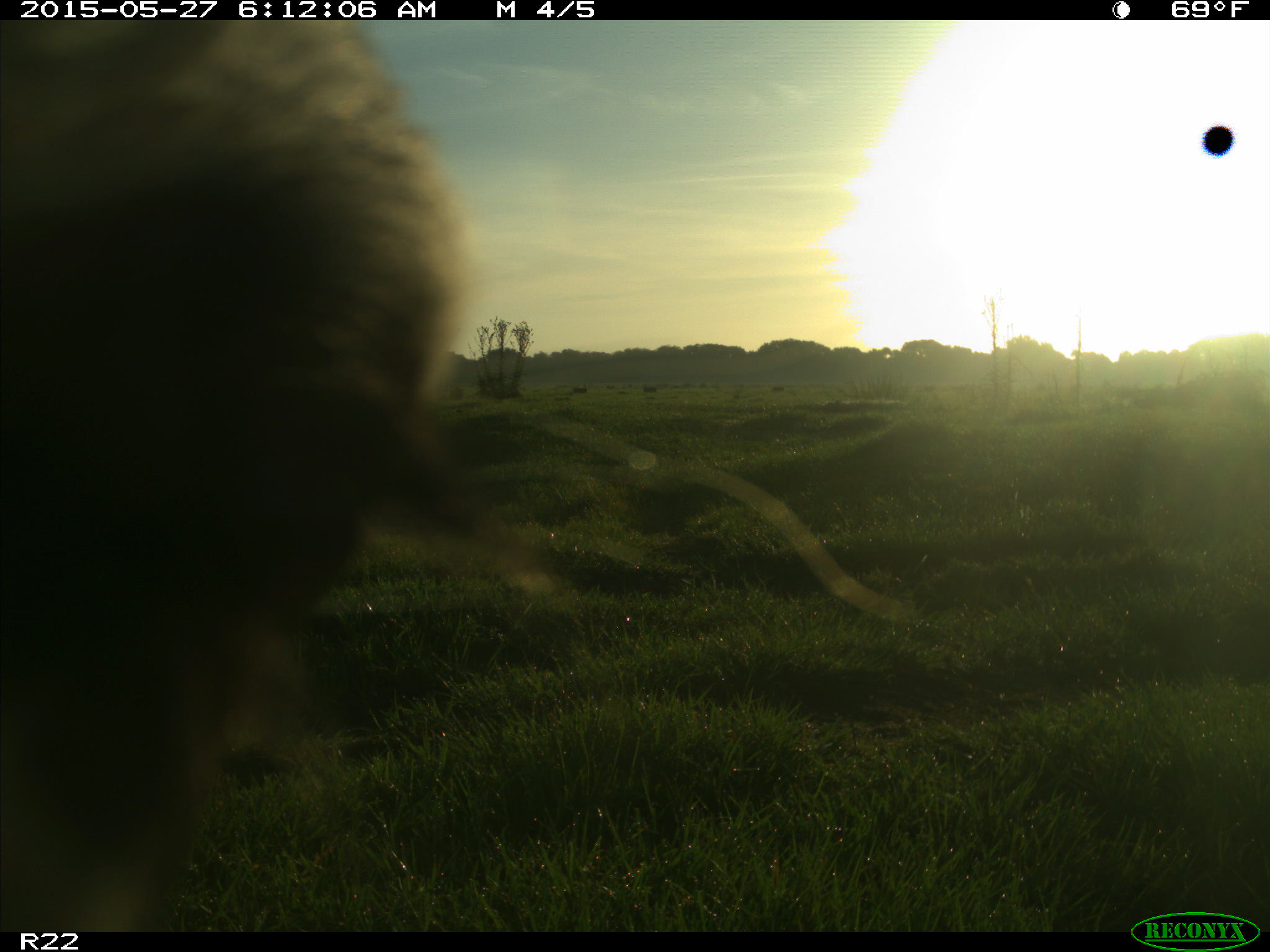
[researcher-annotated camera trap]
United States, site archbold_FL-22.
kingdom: Animalia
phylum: Chordata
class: Mammalia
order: Artiodactyla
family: Bovidae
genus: Bos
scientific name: Bos taurus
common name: domestic cow